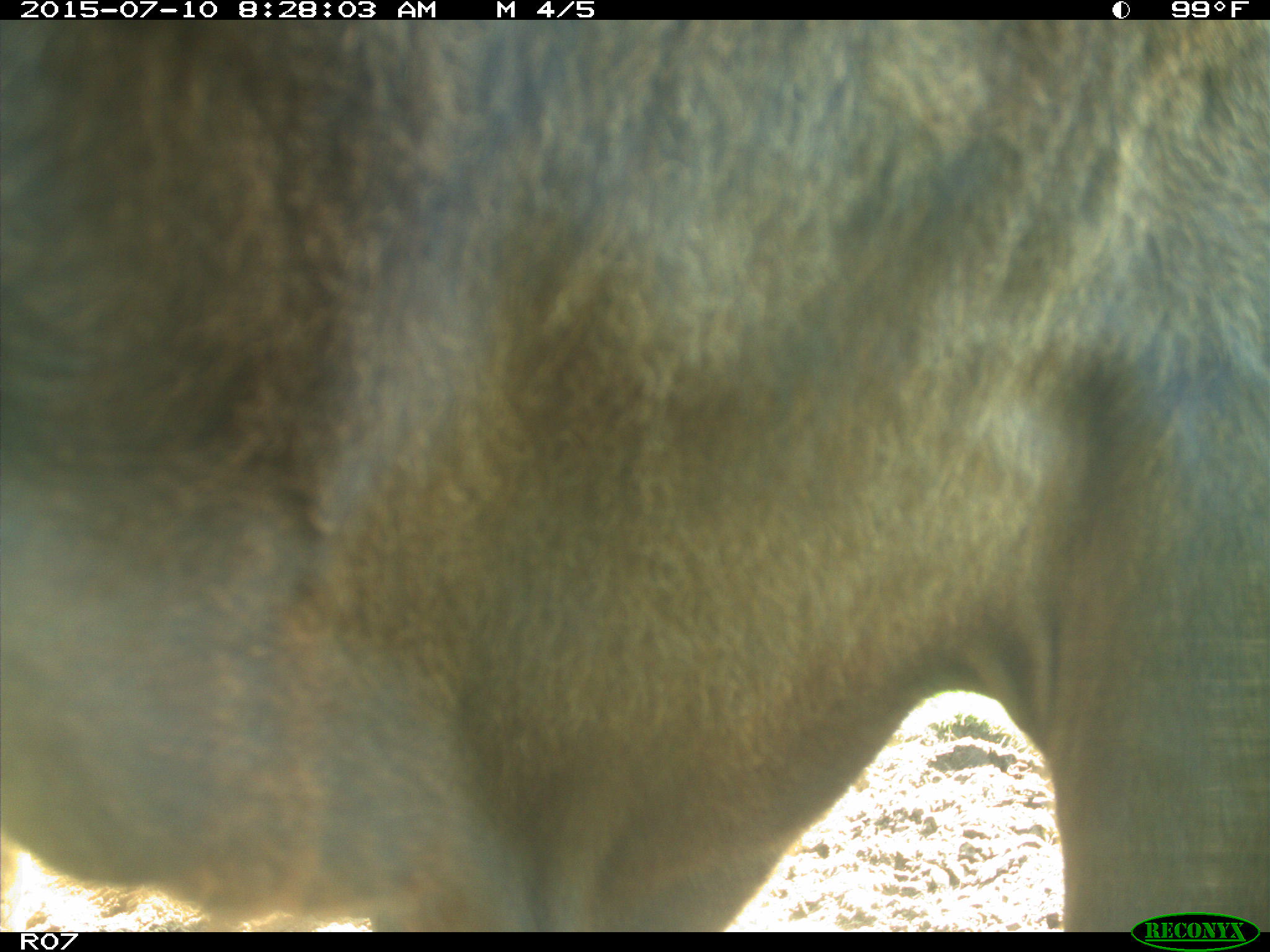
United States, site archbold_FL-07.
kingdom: Animalia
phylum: Chordata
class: Mammalia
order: Artiodactyla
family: Bovidae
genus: Bos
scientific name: Bos taurus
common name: domestic cow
Bos taurus (domestic cow).